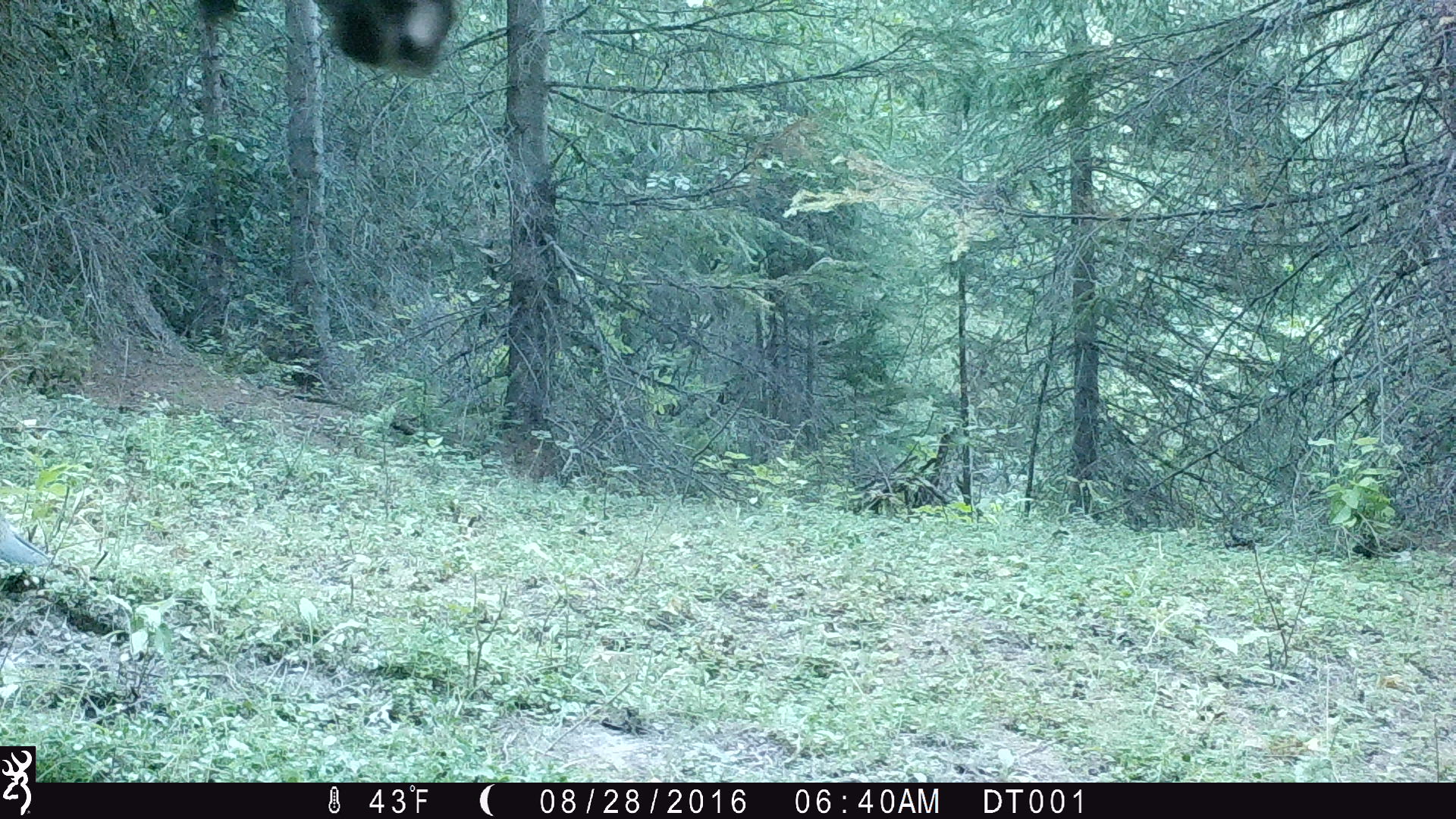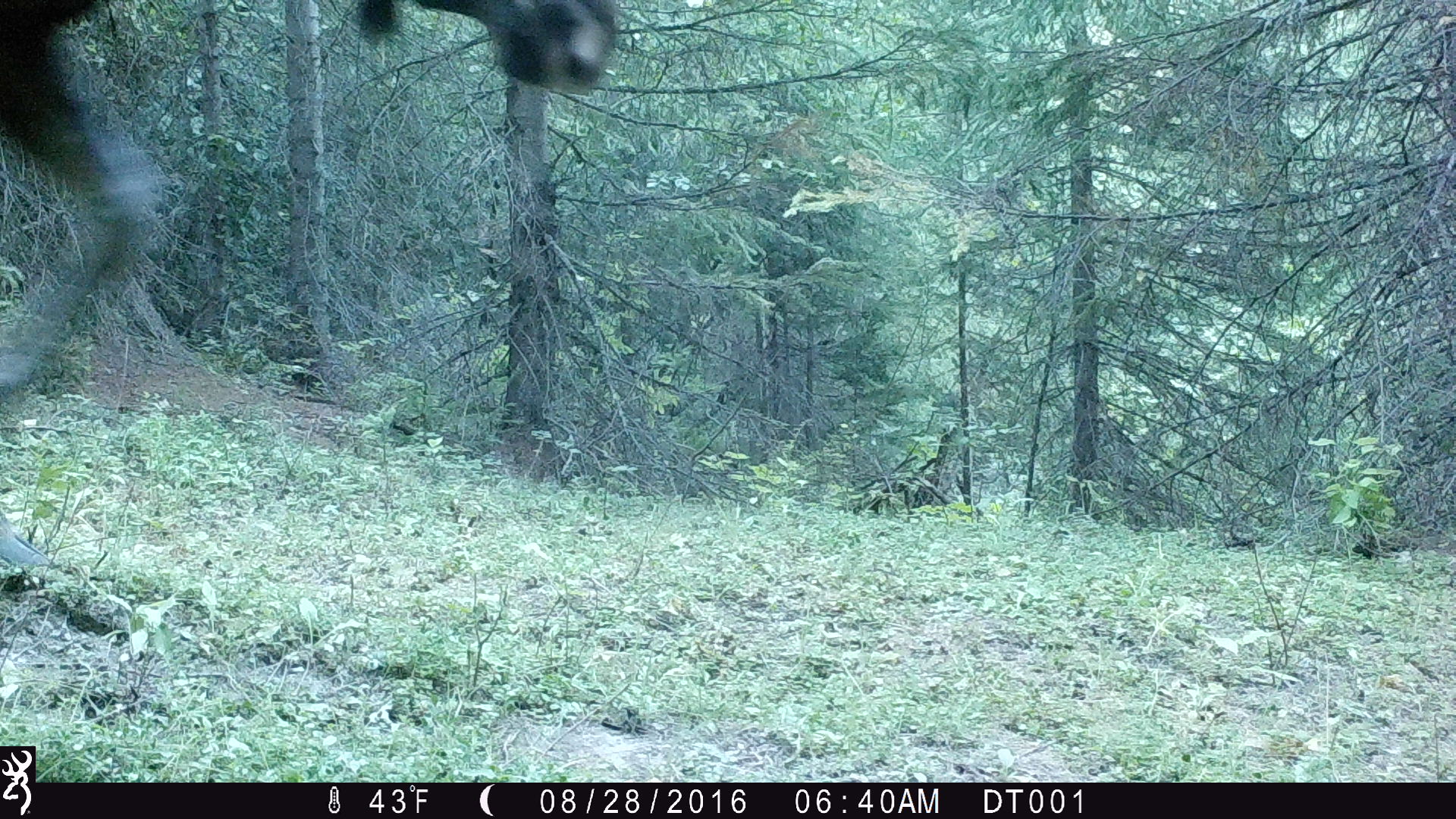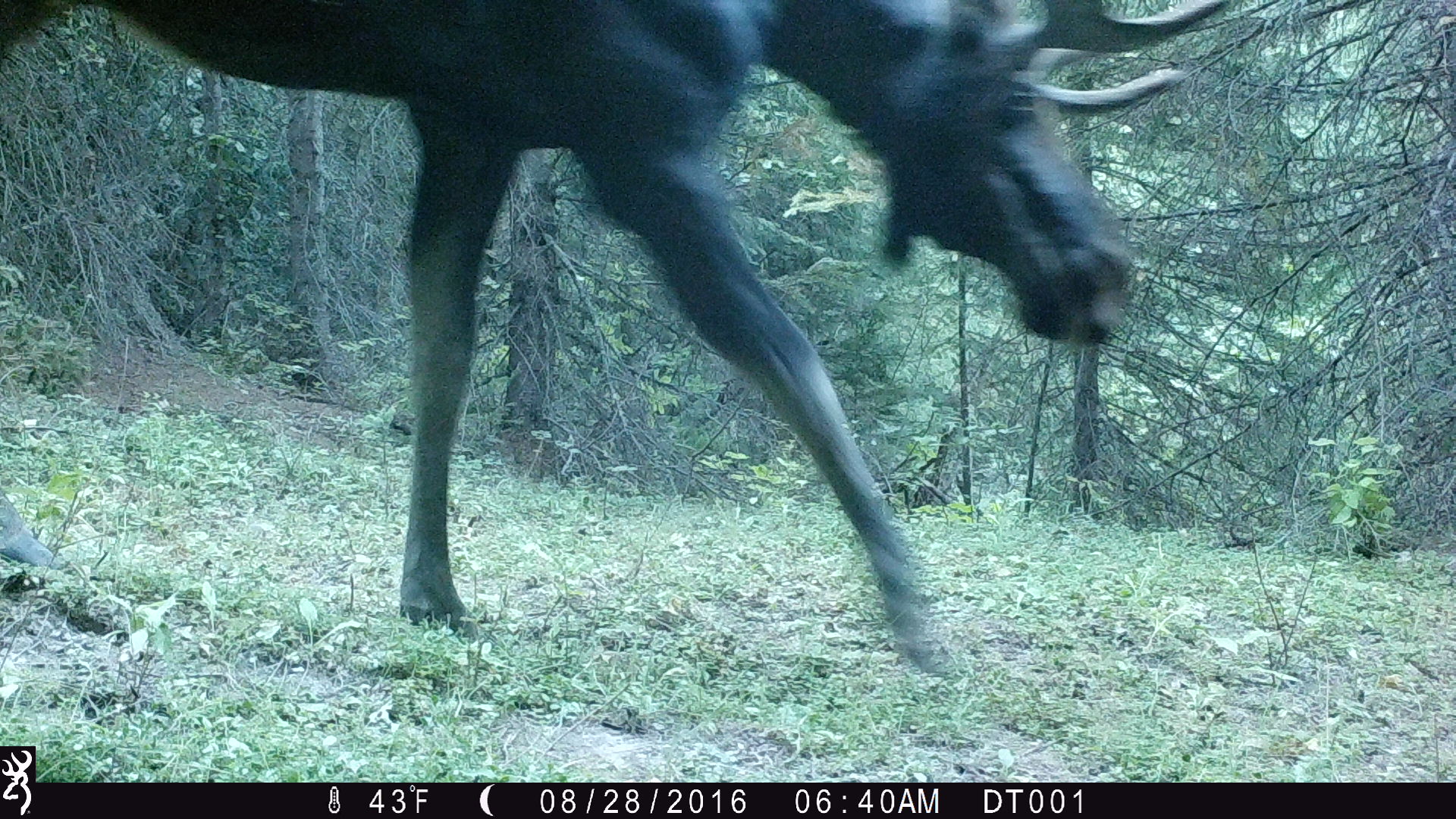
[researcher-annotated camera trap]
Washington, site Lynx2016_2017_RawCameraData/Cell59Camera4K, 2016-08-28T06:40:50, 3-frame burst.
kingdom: Animalia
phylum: Chordata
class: Mammalia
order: Artiodactyla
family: Cervidae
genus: Alces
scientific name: Alces alces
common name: moose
Alces alces (moose). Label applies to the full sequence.